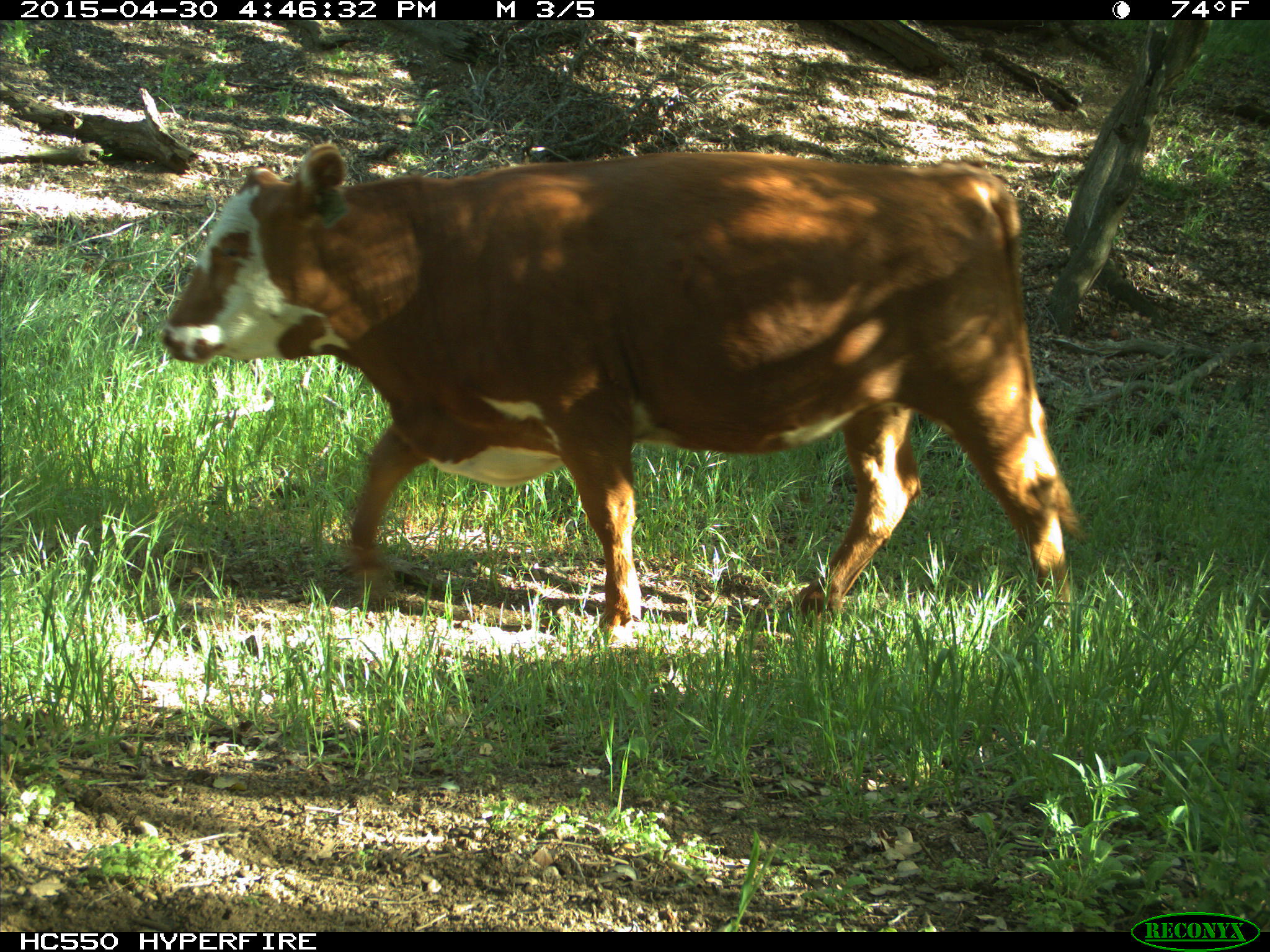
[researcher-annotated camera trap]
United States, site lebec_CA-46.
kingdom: Animalia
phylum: Chordata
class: Mammalia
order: Artiodactyla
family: Bovidae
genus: Bos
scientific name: Bos taurus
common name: domestic cow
Bos taurus (domestic cow).